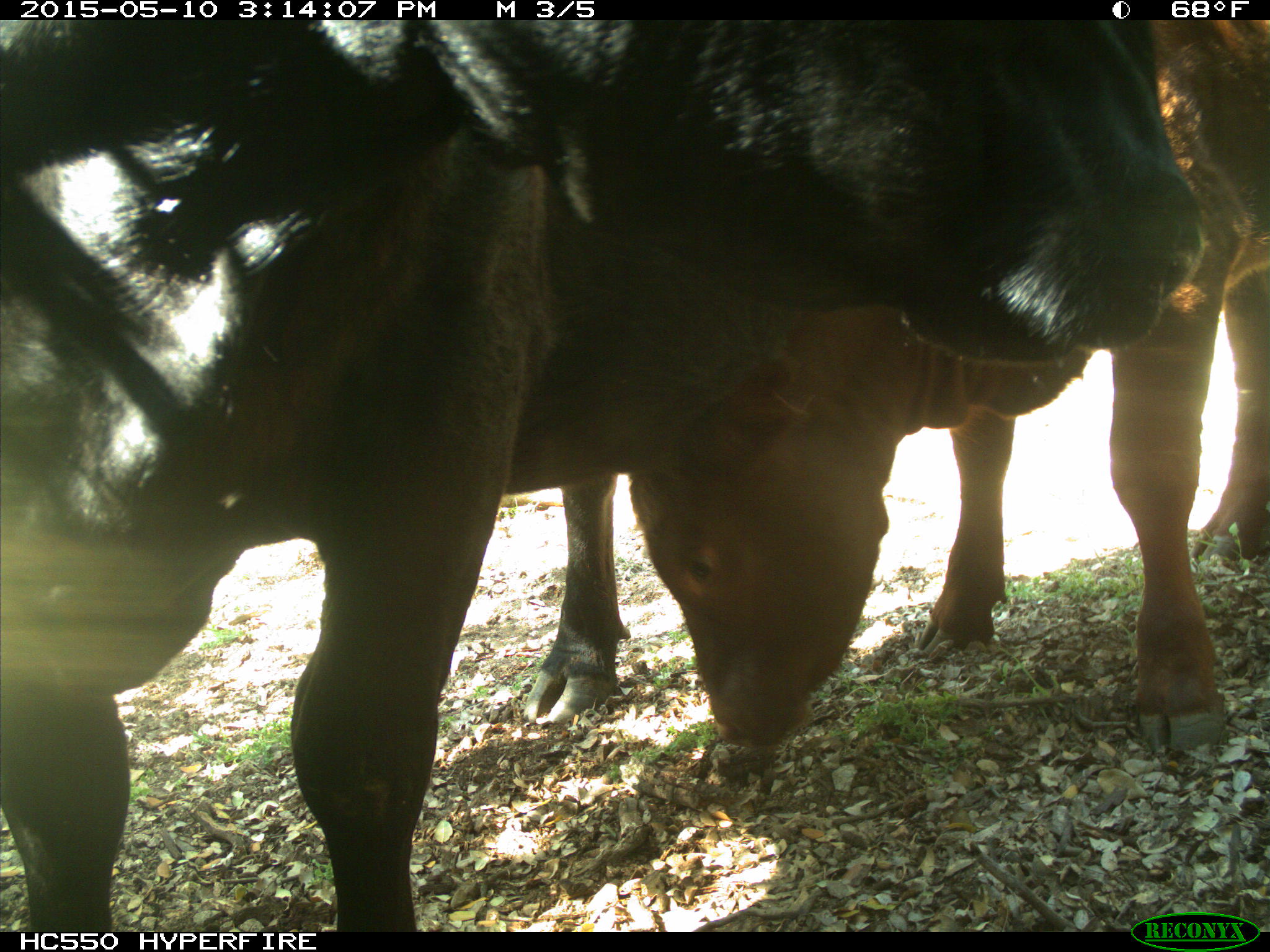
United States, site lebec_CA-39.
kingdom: Animalia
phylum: Chordata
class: Mammalia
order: Artiodactyla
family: Bovidae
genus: Bos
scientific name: Bos taurus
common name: domestic cow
Bos taurus (domestic cow).